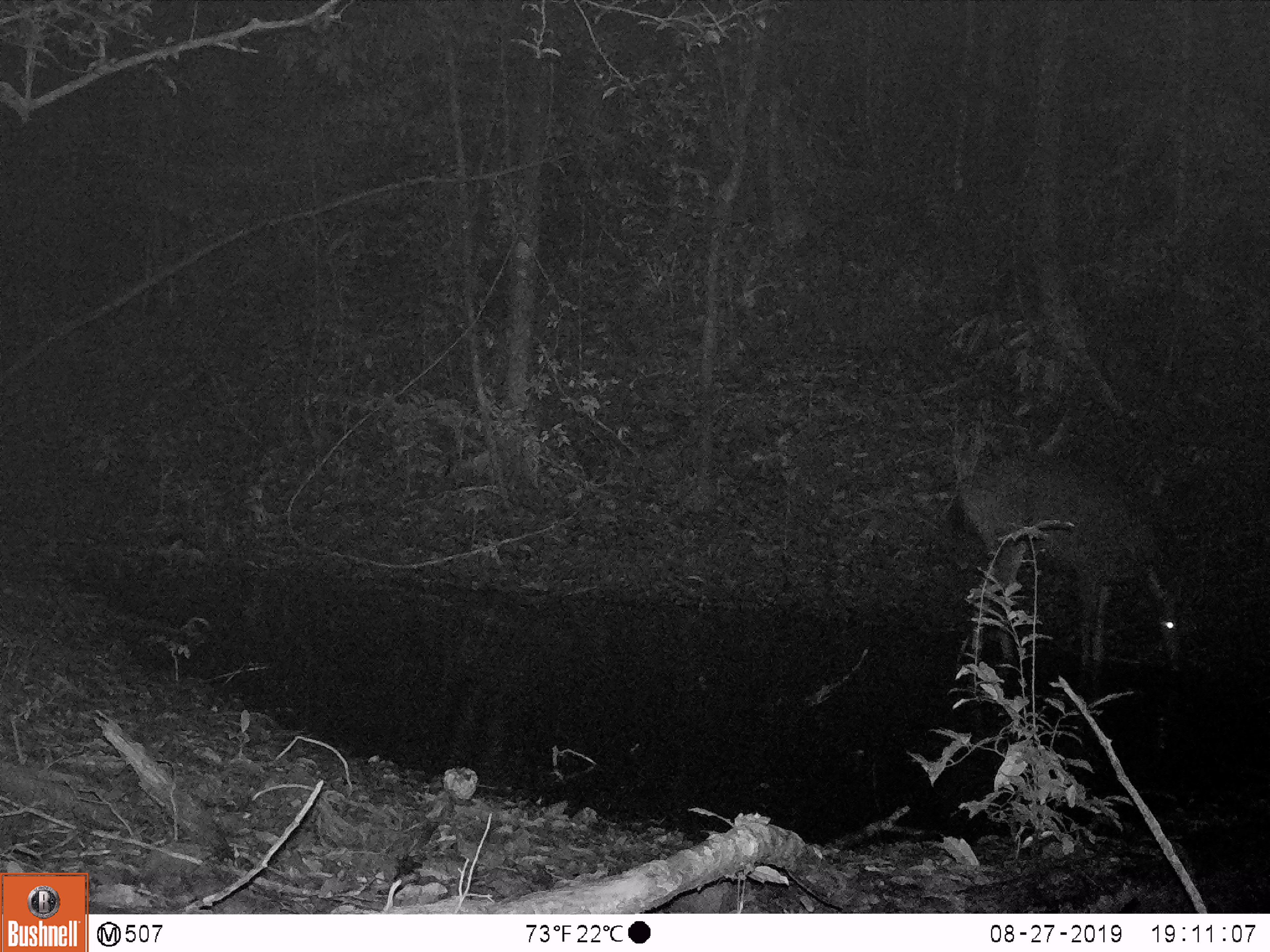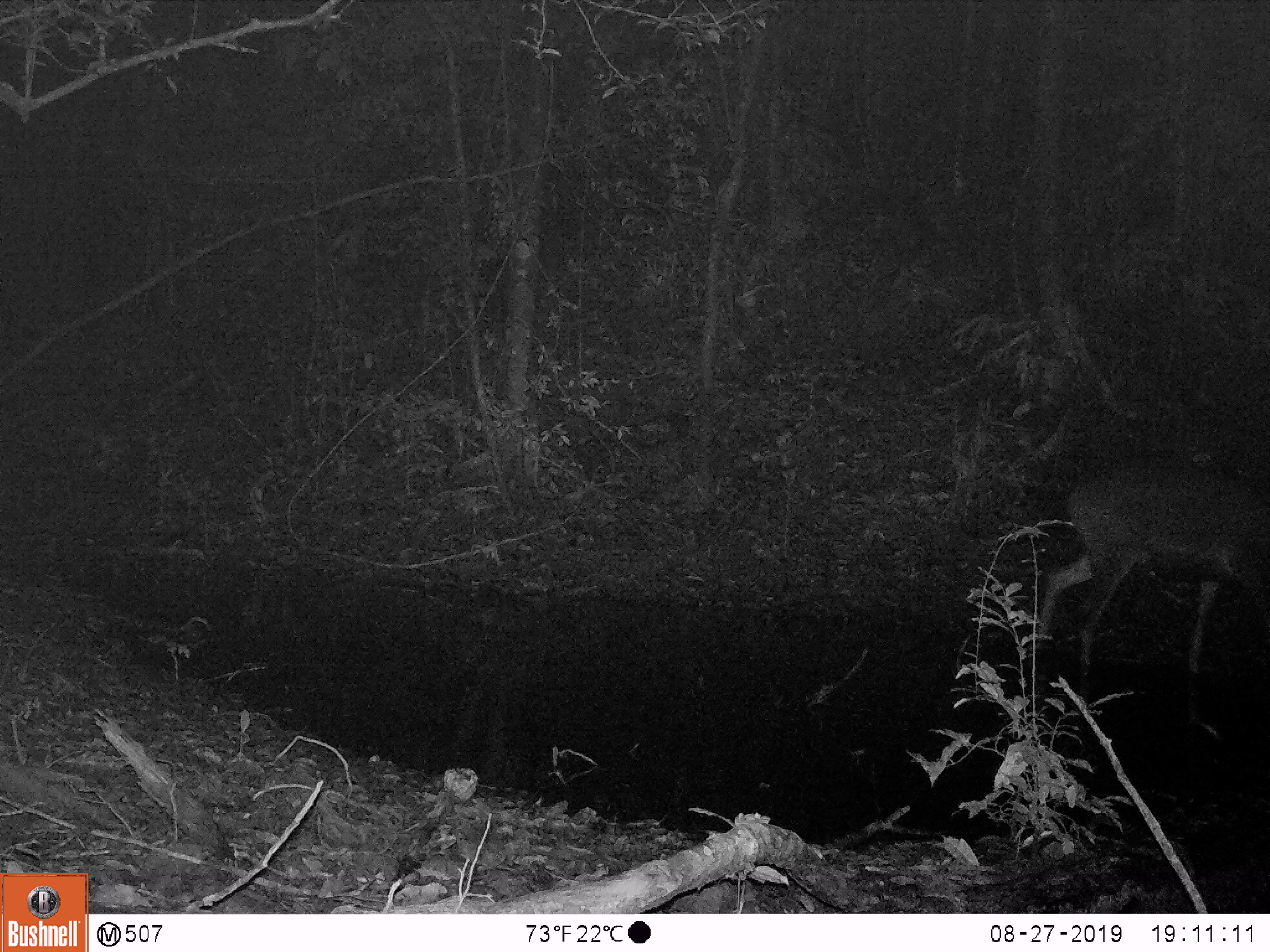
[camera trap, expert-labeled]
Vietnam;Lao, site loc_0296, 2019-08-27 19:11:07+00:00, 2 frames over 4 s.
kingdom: Animalia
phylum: Chordata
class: Mammalia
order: Artiodactyla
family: Cervidae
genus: Rusa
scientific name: Rusa unicolor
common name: sambar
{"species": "sambar (Rusa unicolor)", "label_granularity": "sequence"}